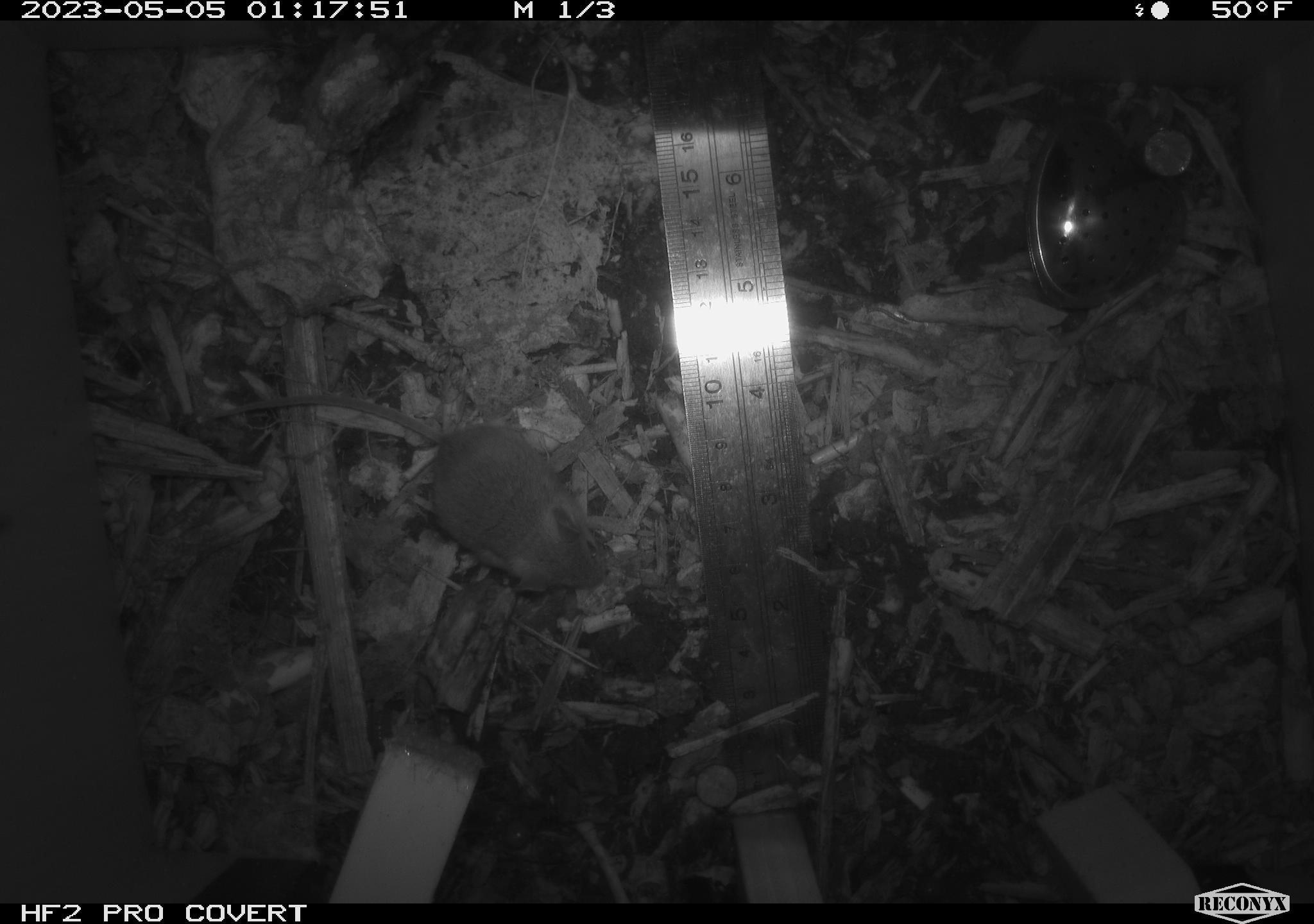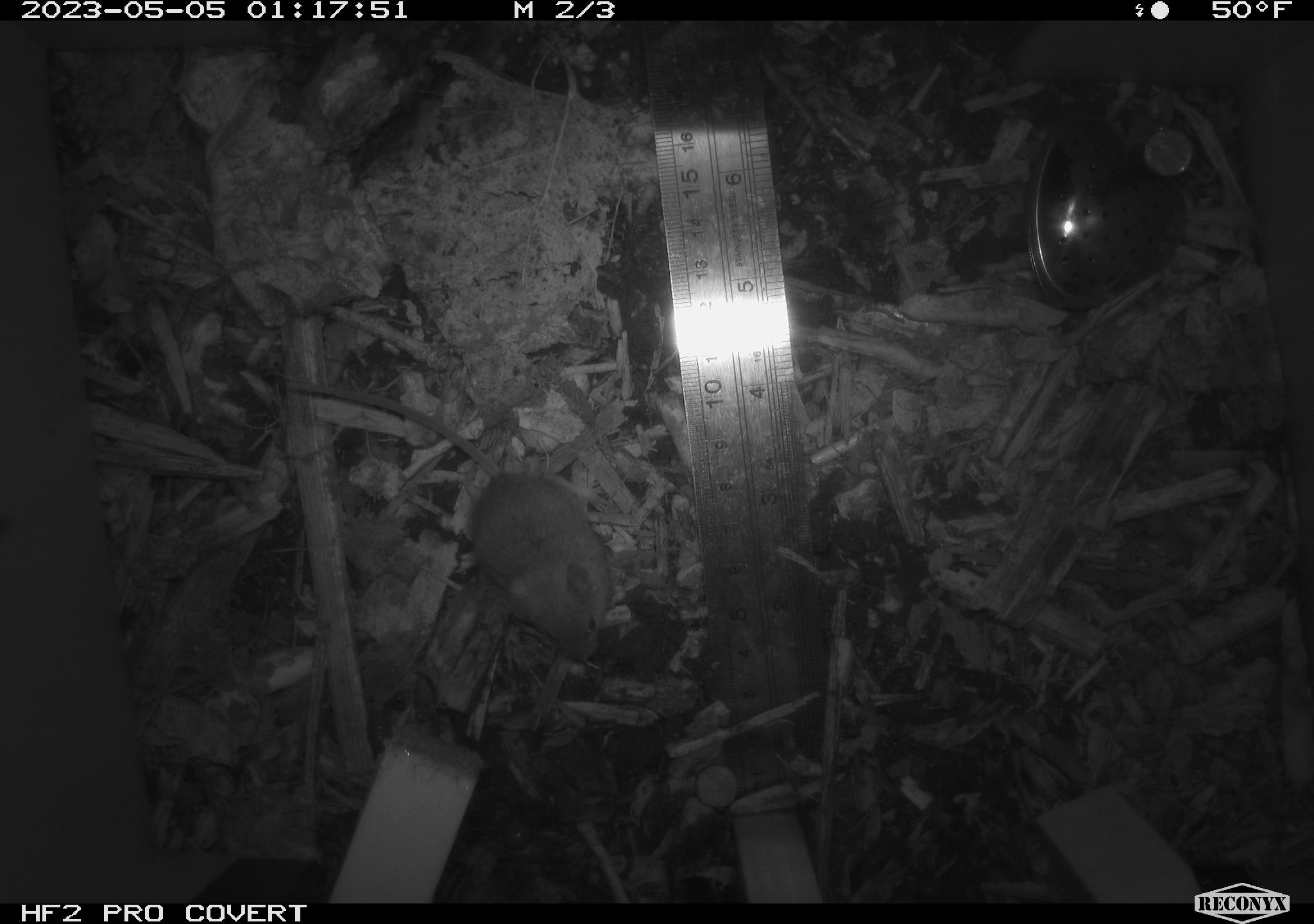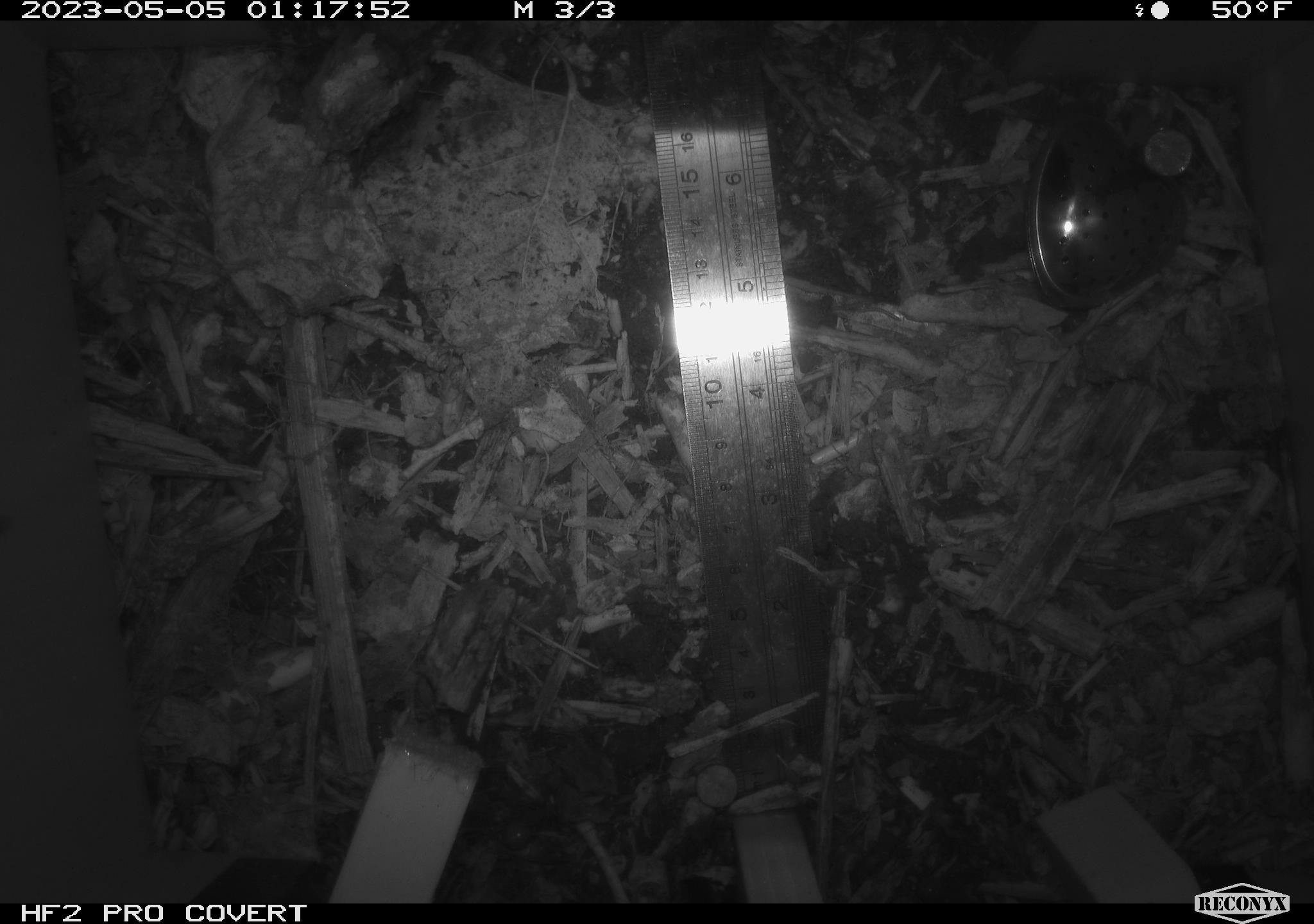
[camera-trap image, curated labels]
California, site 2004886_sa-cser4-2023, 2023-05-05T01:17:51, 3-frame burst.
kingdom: Animalia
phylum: Chordata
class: Mammalia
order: Rodentia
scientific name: Rodentia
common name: mouse species